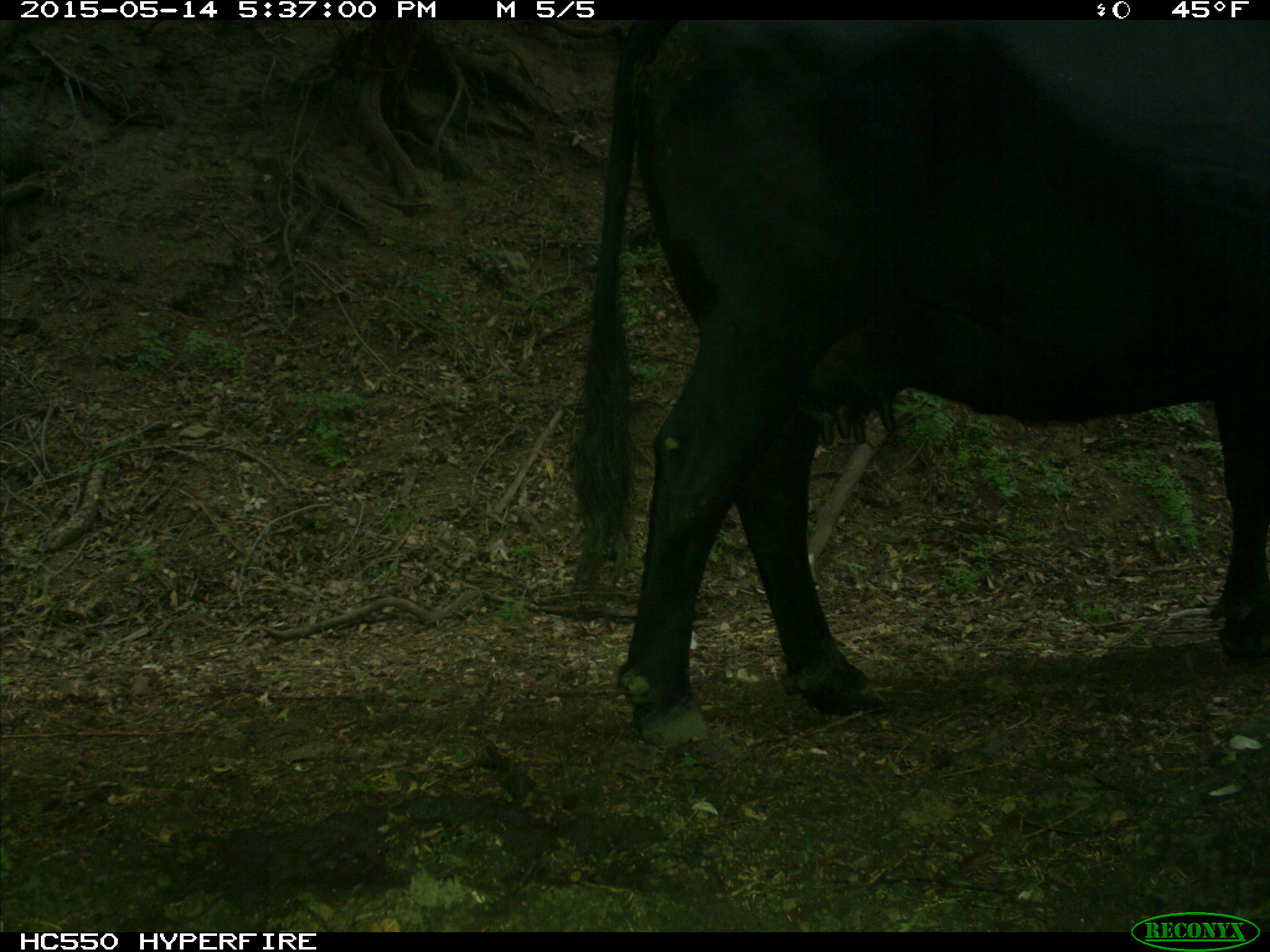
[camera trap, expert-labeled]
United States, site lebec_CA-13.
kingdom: Animalia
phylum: Chordata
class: Mammalia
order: Artiodactyla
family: Bovidae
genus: Bos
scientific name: Bos taurus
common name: domestic cow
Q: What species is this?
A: Bos taurus (domestic cow).